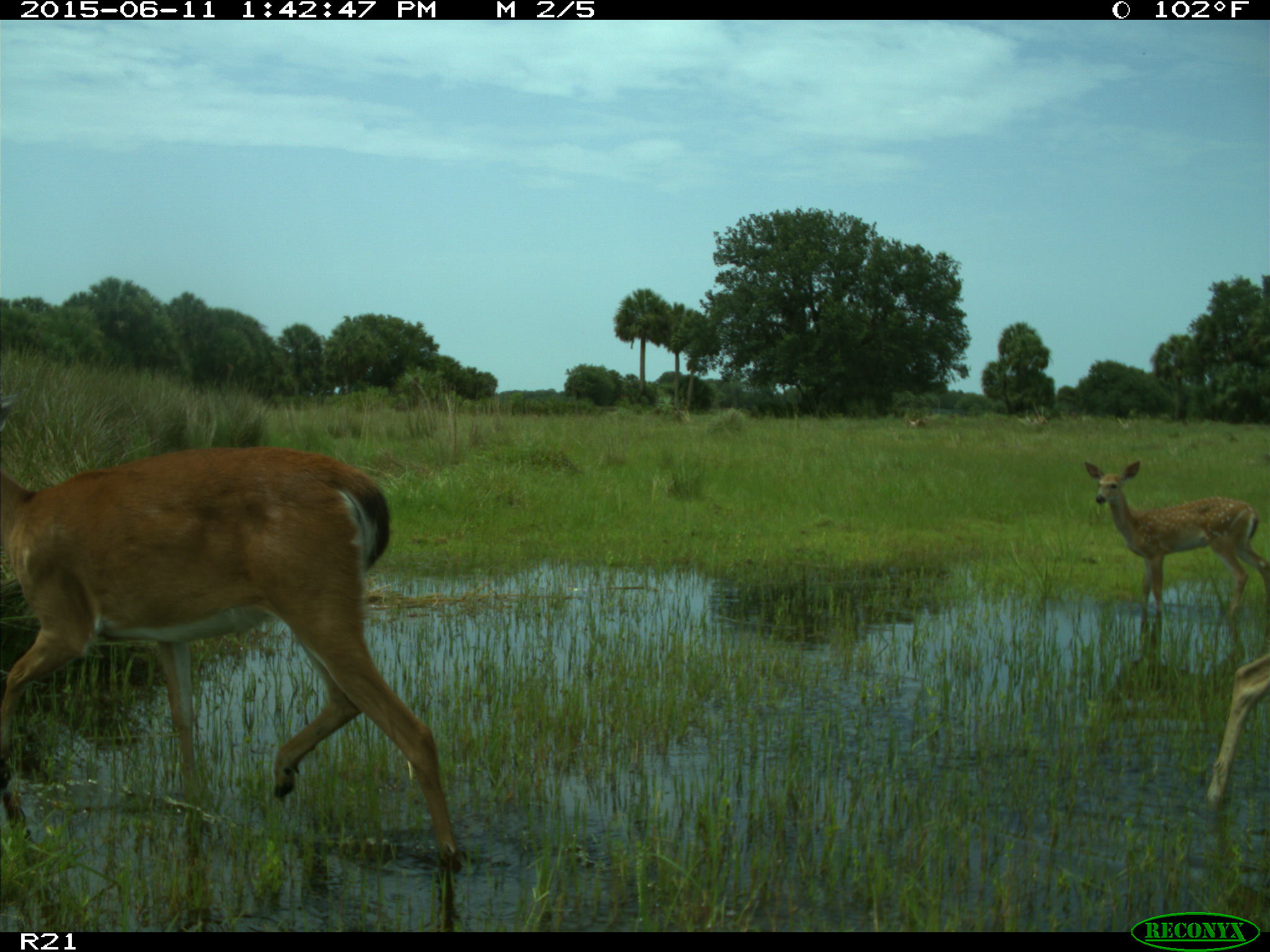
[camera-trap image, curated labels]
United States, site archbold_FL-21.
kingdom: Animalia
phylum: Chordata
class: Mammalia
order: Artiodactyla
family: Cervidae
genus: Odocoileus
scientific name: Odocoileus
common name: deer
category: unidentified deer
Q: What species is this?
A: Unidentified deer (deer) (Odocoileus).